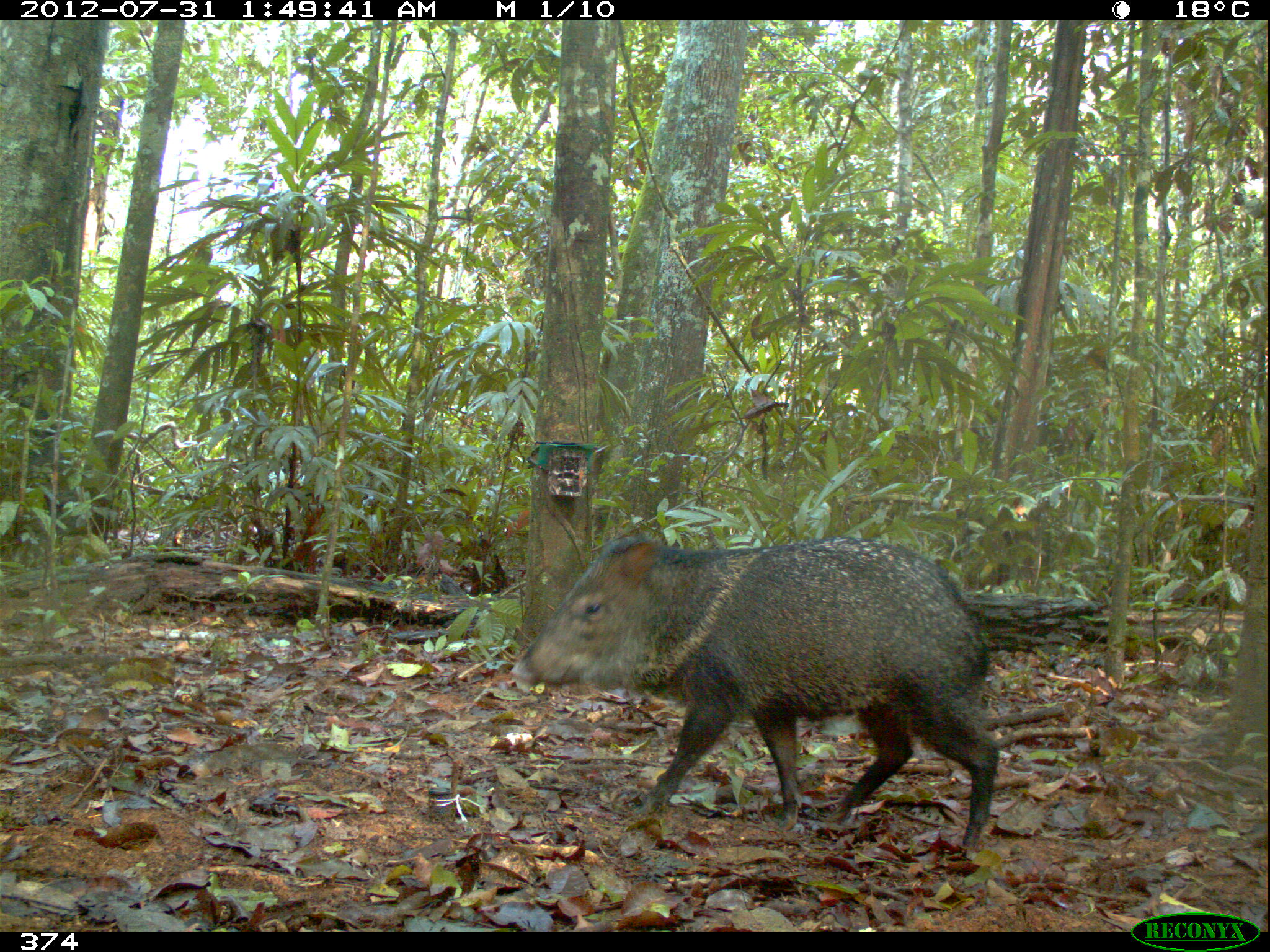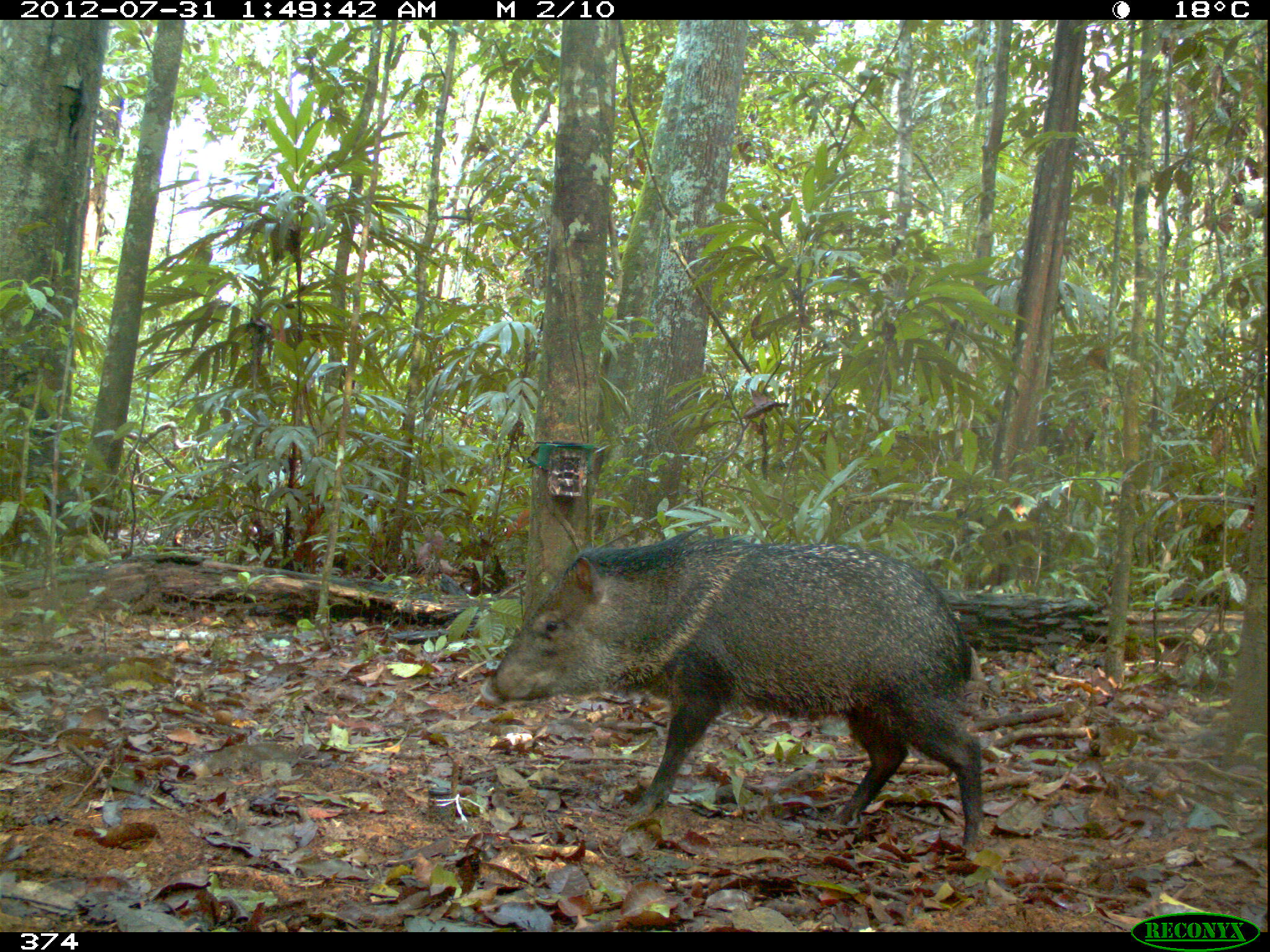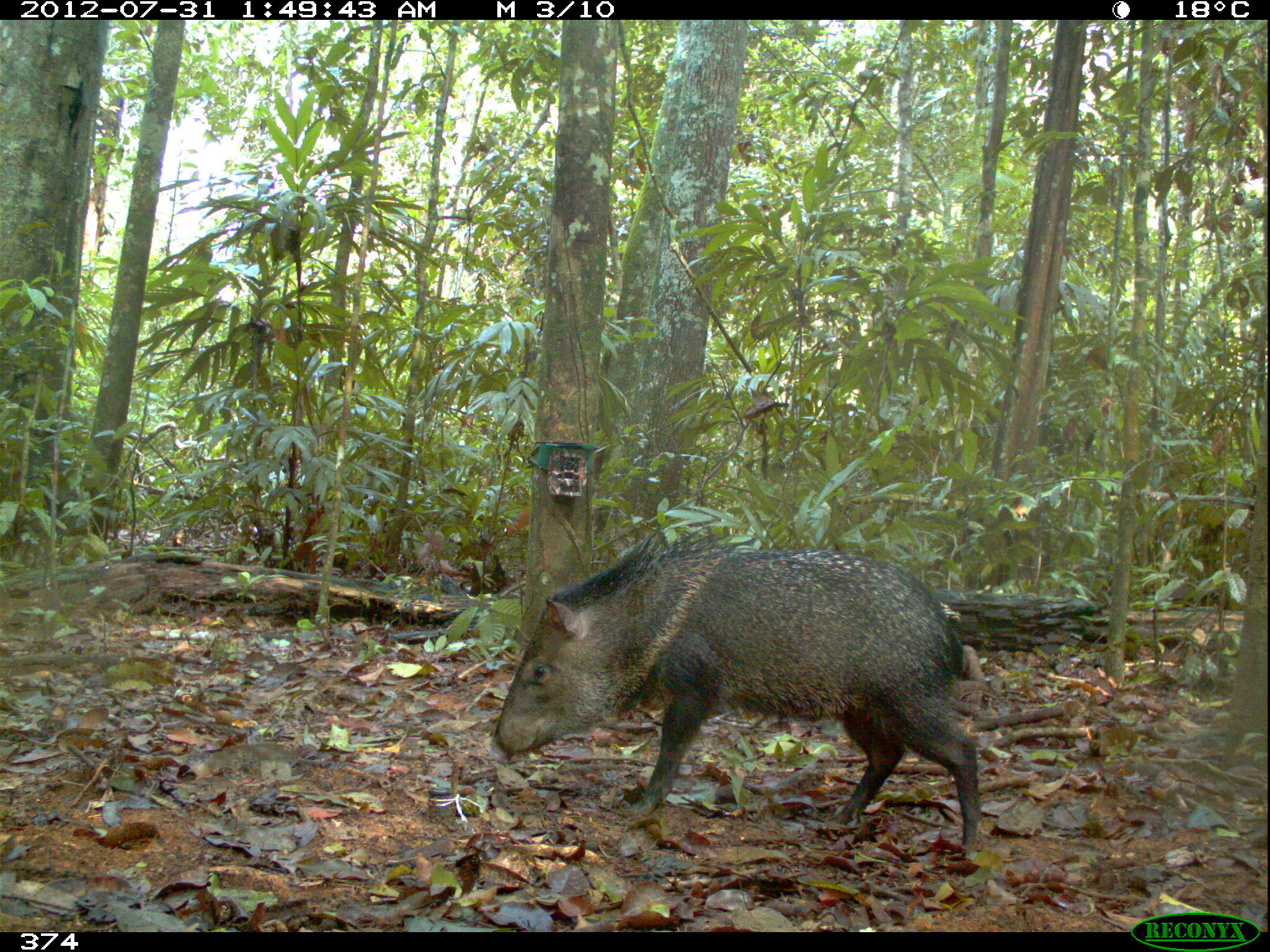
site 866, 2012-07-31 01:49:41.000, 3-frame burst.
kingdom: Animalia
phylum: Chordata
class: Mammalia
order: Artiodactyla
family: Tayassuidae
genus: Pecari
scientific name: Pecari tajacu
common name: collared peccary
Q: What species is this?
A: Pecari tajacu (collared peccary).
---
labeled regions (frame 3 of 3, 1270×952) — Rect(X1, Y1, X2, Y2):
pecari tajacu: Rect(492, 518, 981, 856)